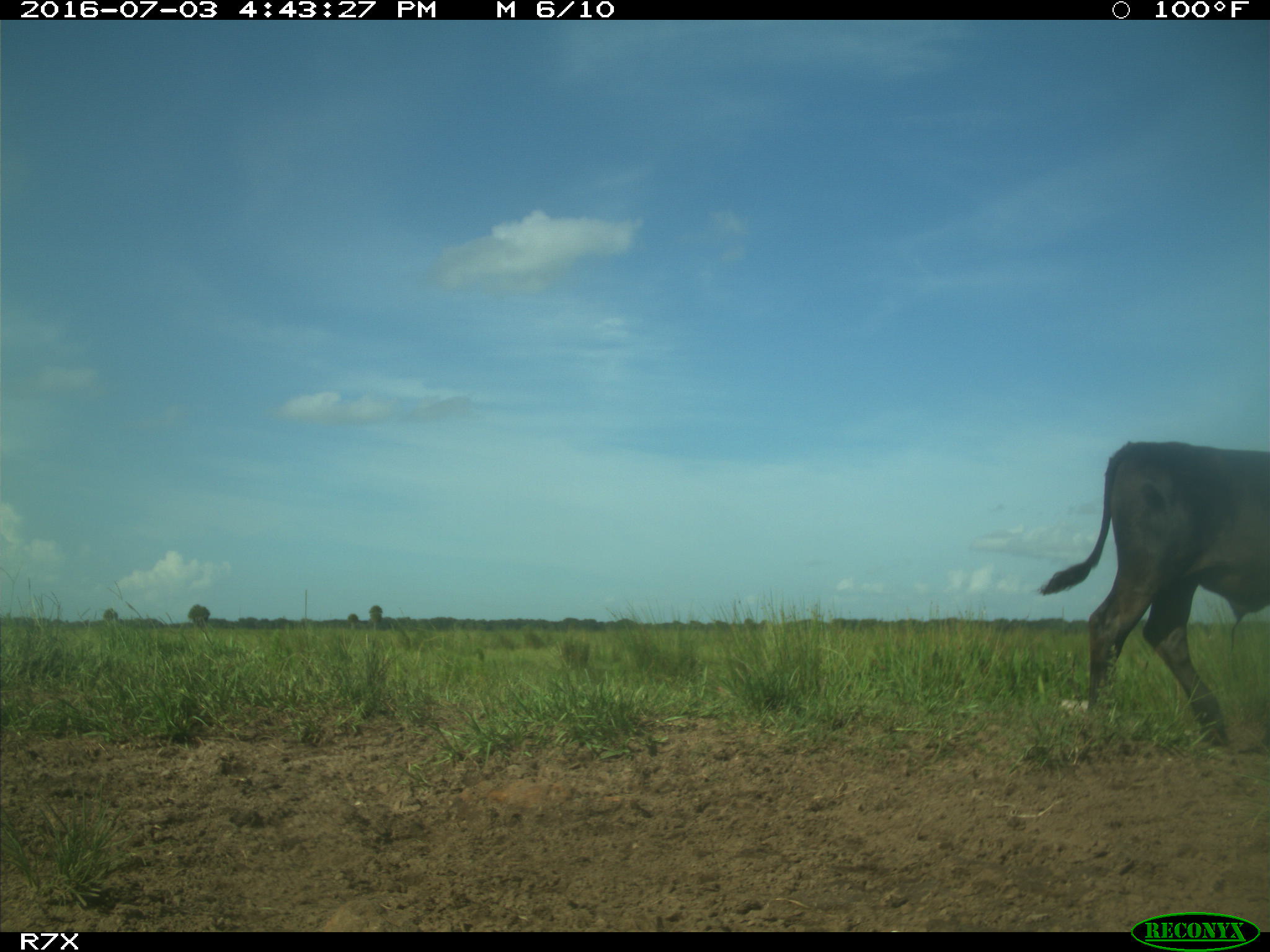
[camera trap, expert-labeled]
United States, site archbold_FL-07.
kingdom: Animalia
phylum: Chordata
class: Mammalia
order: Artiodactyla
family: Bovidae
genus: Bos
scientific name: Bos taurus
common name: domestic cow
Bos taurus (domestic cow).